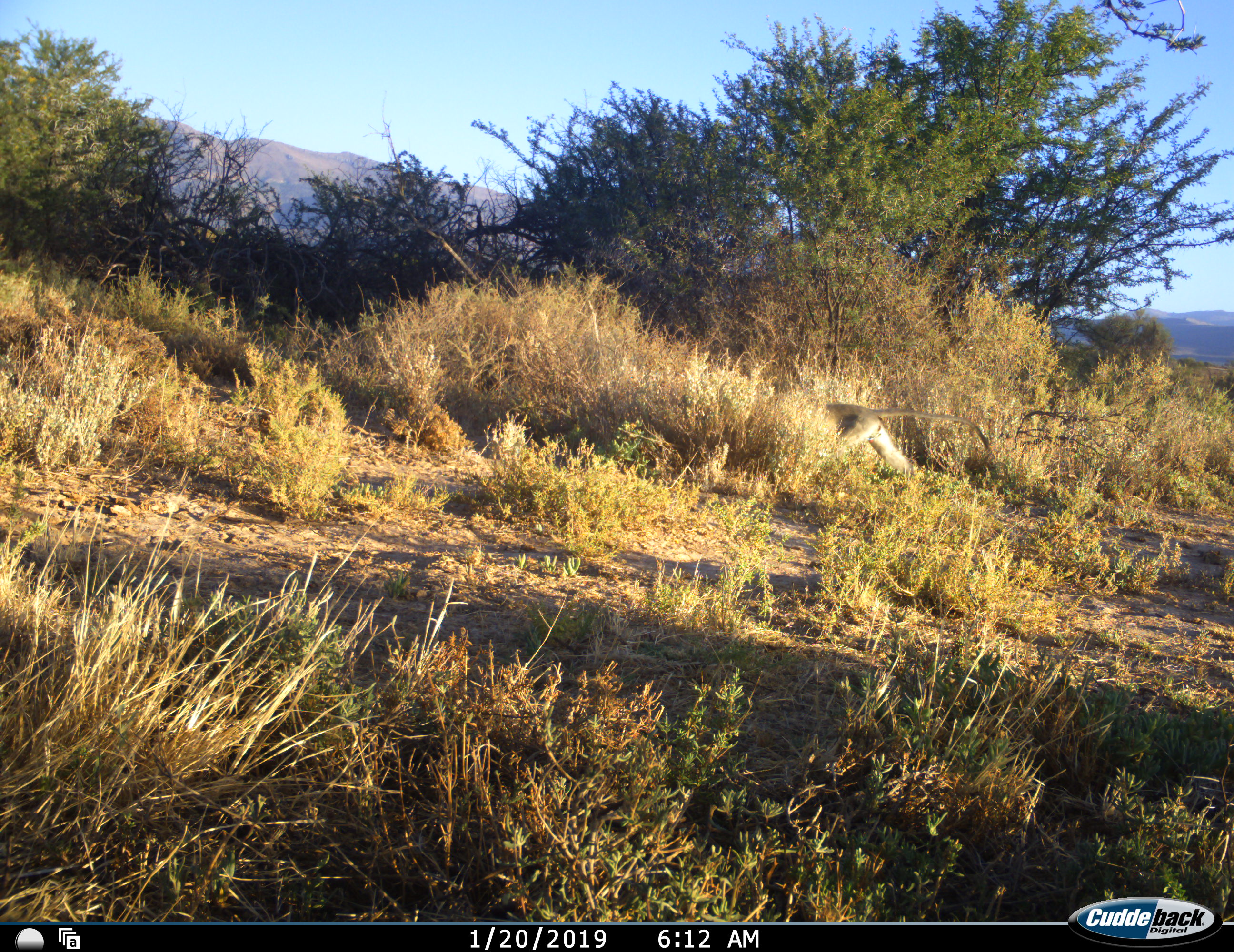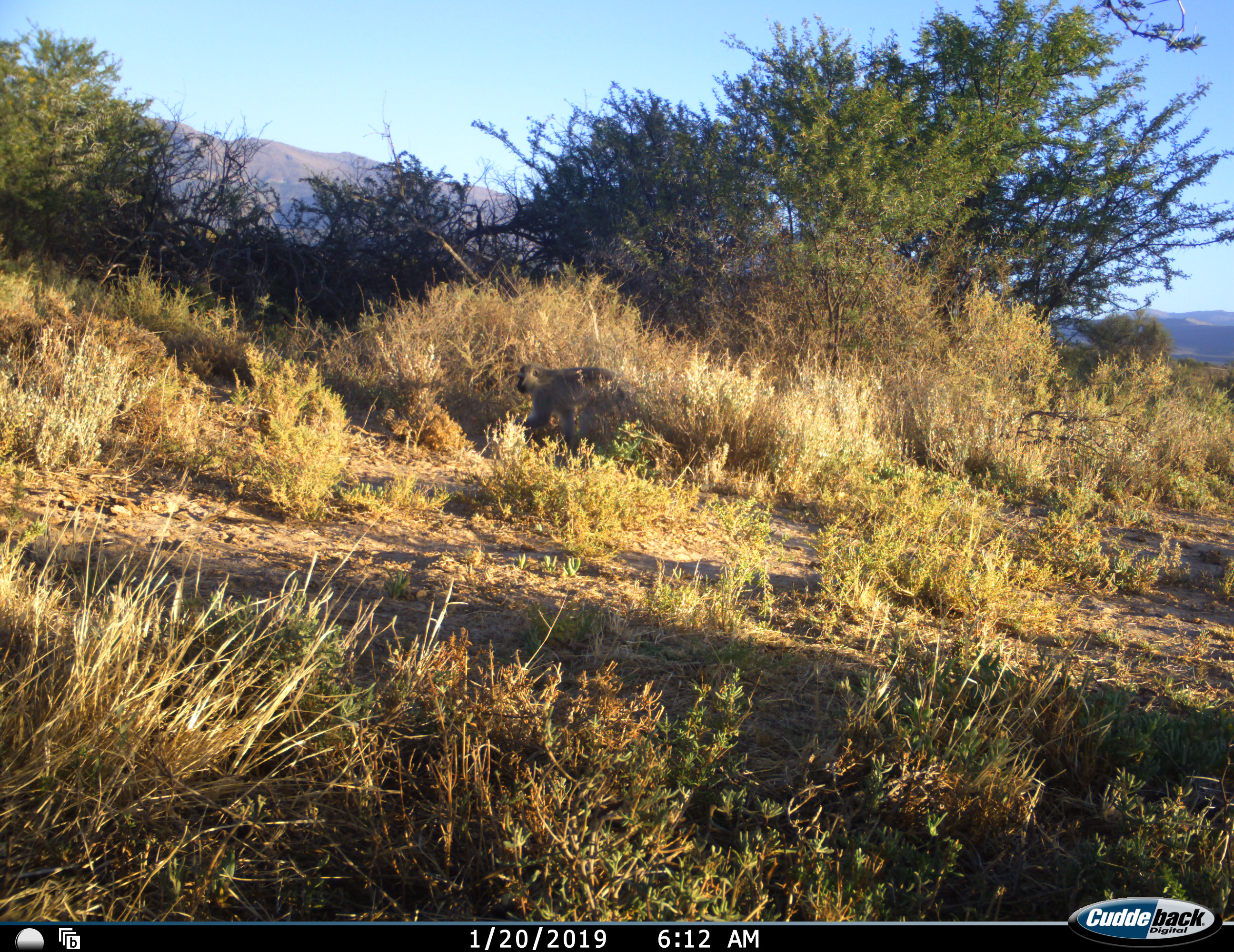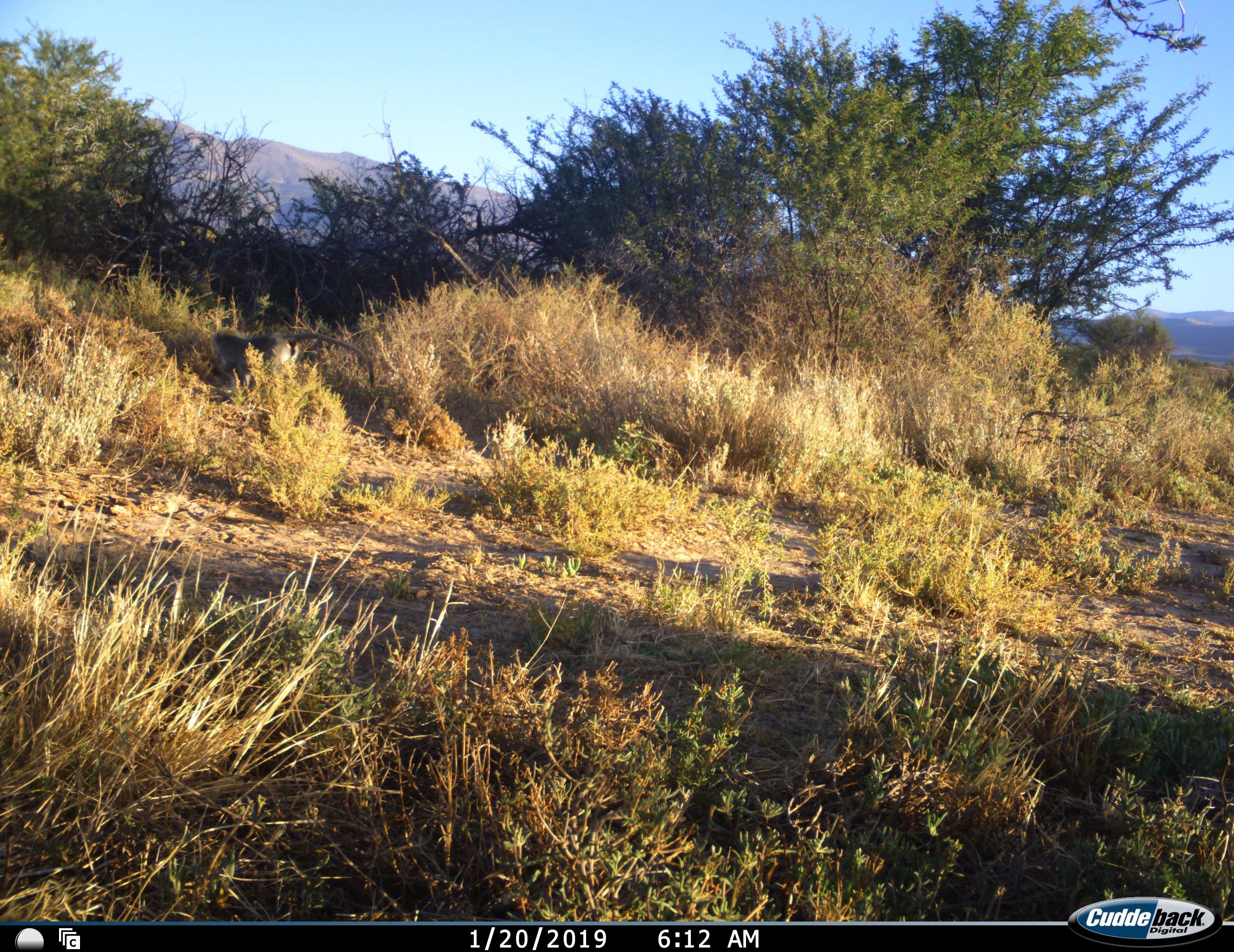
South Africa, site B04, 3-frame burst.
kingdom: Animalia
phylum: Chordata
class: Mammalia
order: Primates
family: Cercopithecidae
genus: Chlorocebus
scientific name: Chlorocebus pygerythrus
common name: vervet monkey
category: monkeyvervet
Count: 1.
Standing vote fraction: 0%.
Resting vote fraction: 0%.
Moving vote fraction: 100%.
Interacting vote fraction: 0%.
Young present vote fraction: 0%.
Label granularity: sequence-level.